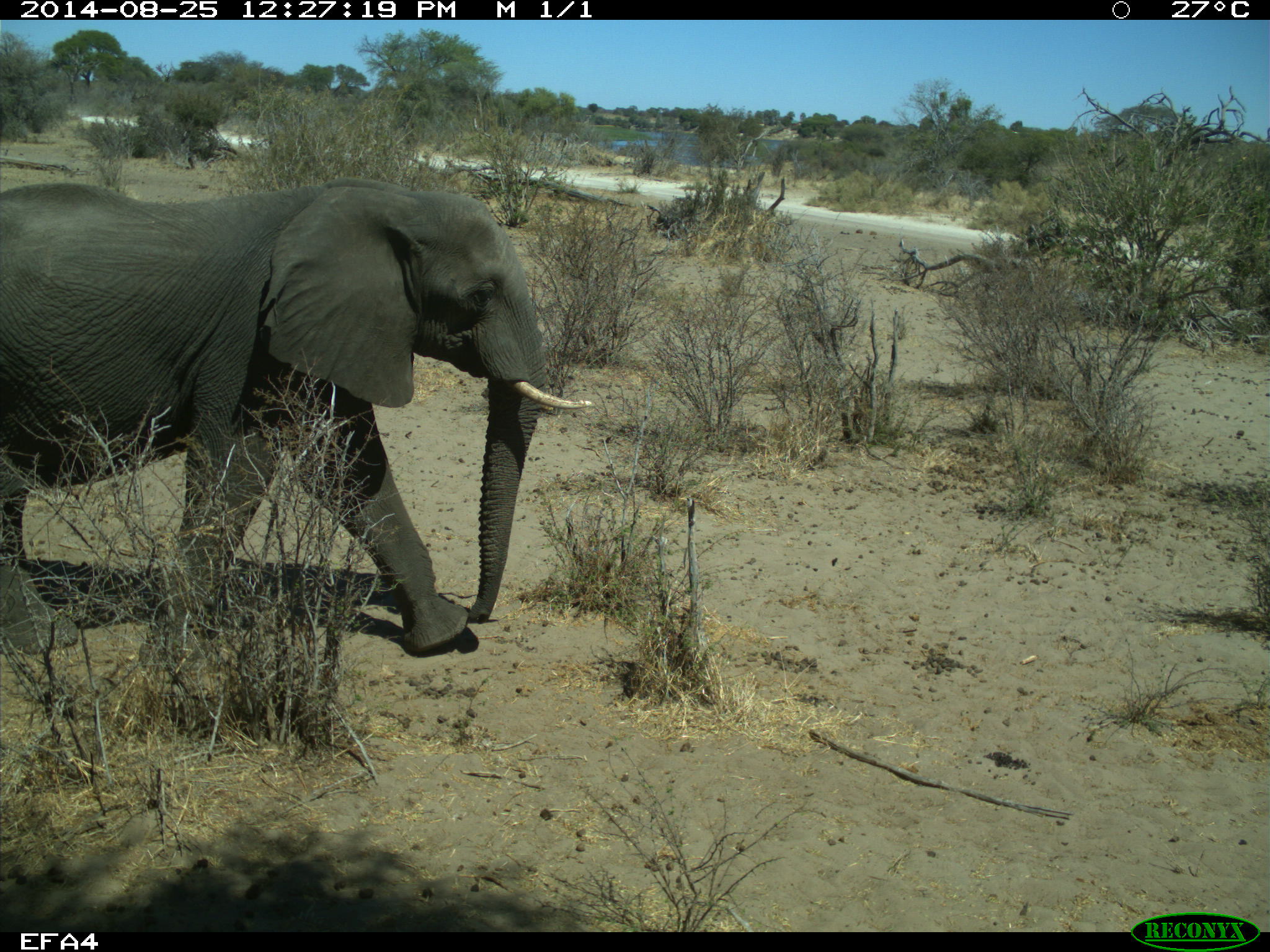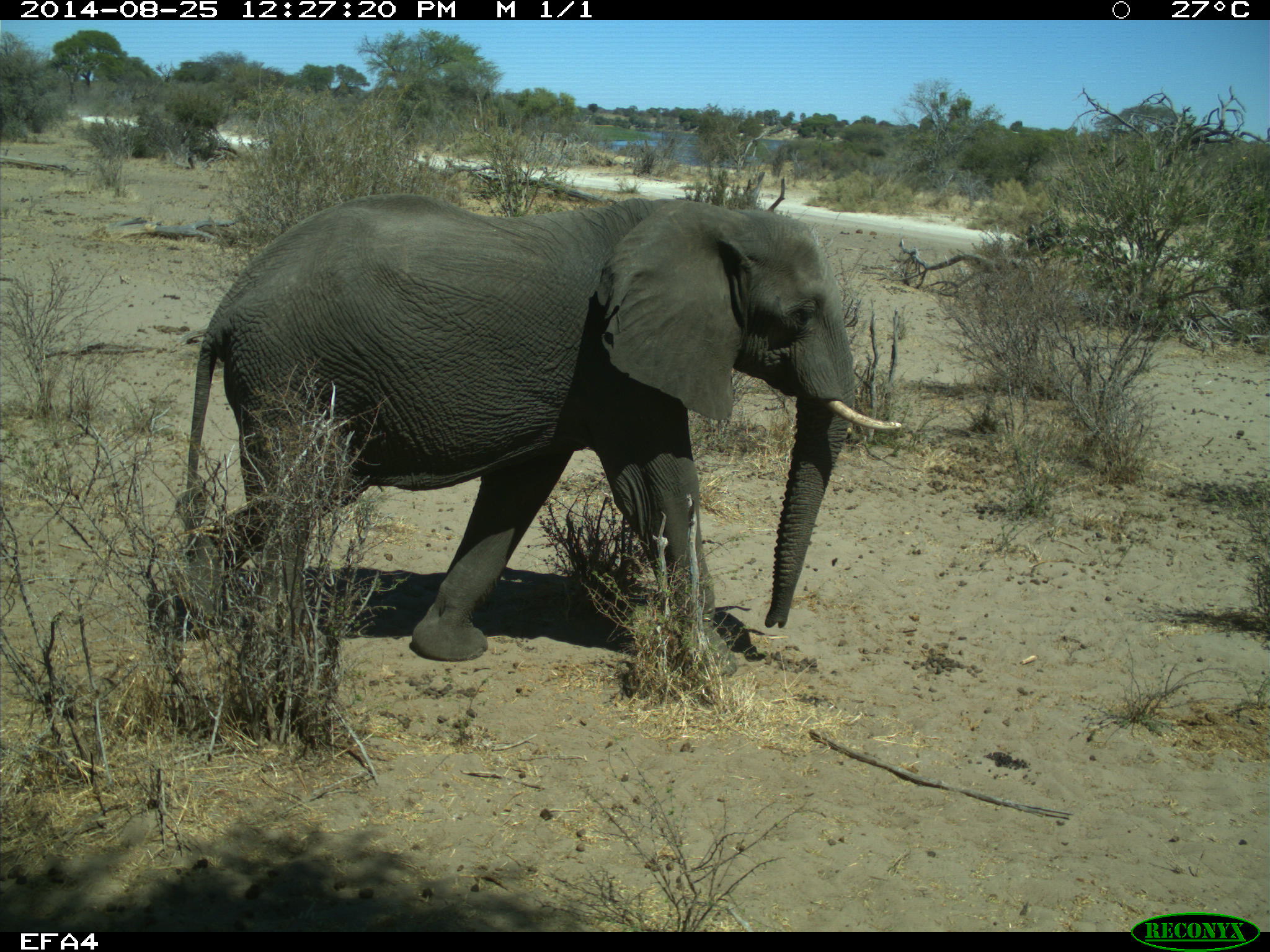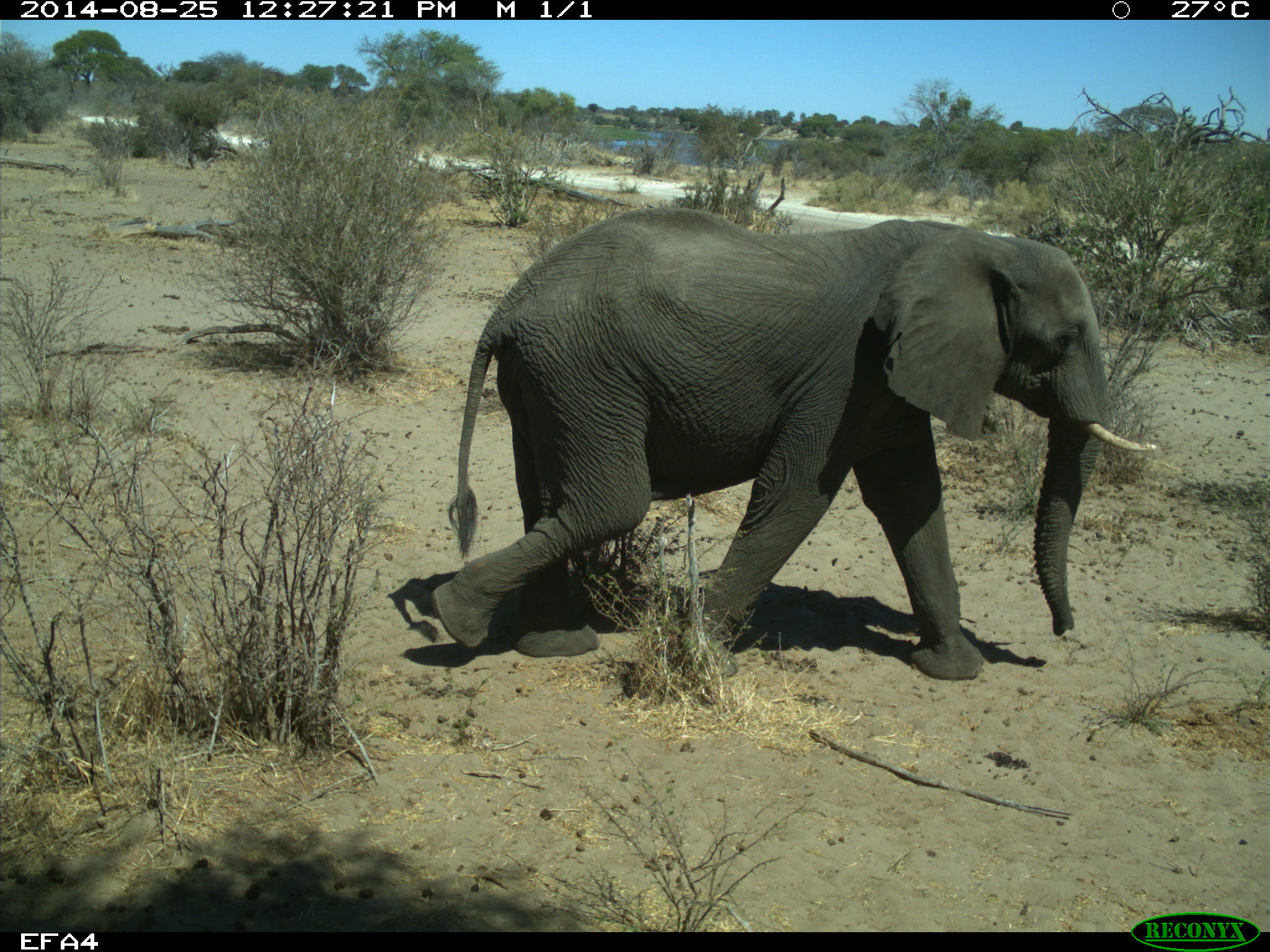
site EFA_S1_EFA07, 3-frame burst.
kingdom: Animalia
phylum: Chordata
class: Mammalia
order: Proboscidea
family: Elephantidae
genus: Loxodonta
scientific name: Loxodonta africana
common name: african bush elephant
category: elephant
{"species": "elephant (african bush elephant) (Loxodonta africana)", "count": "1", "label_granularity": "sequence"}